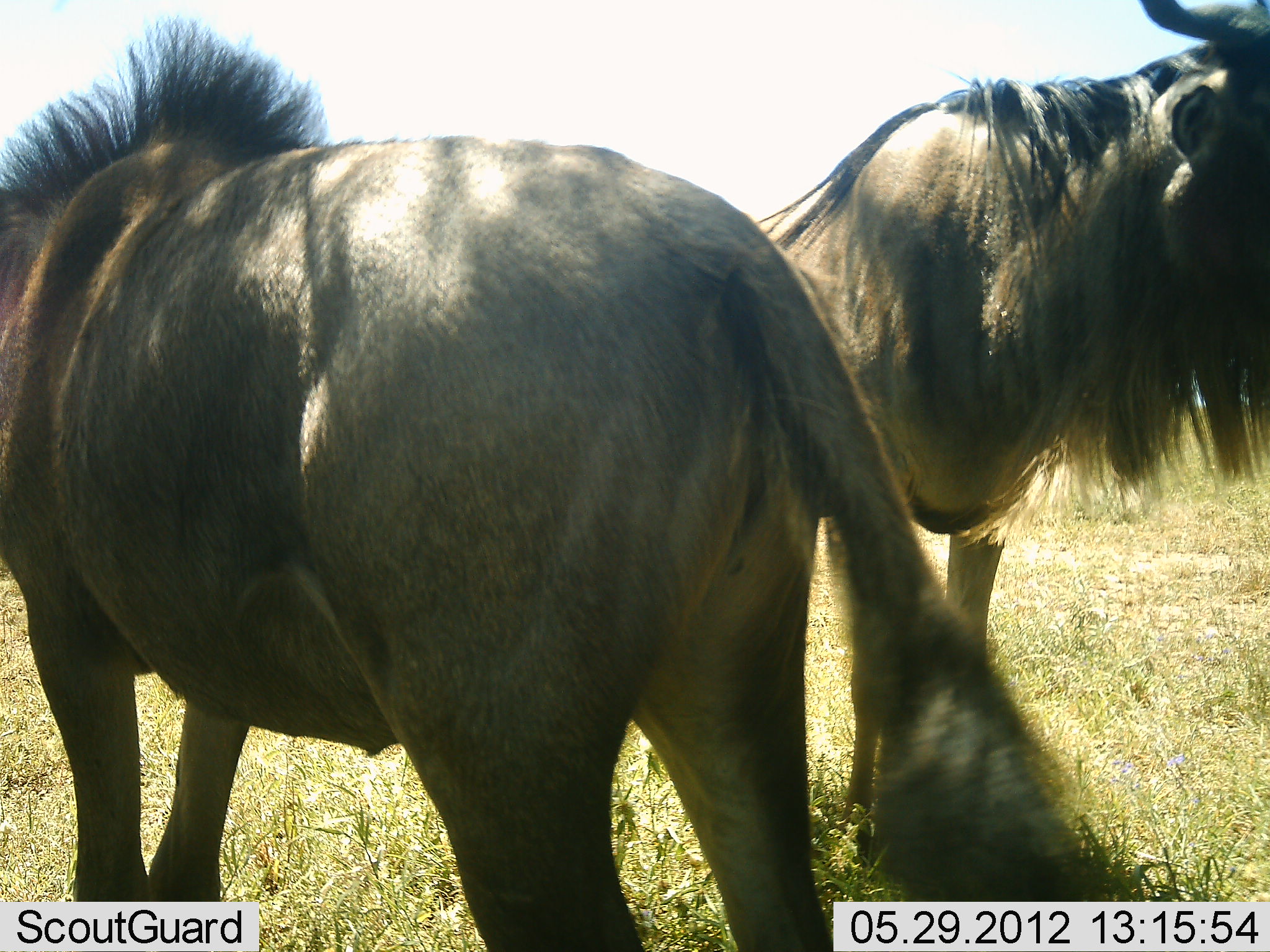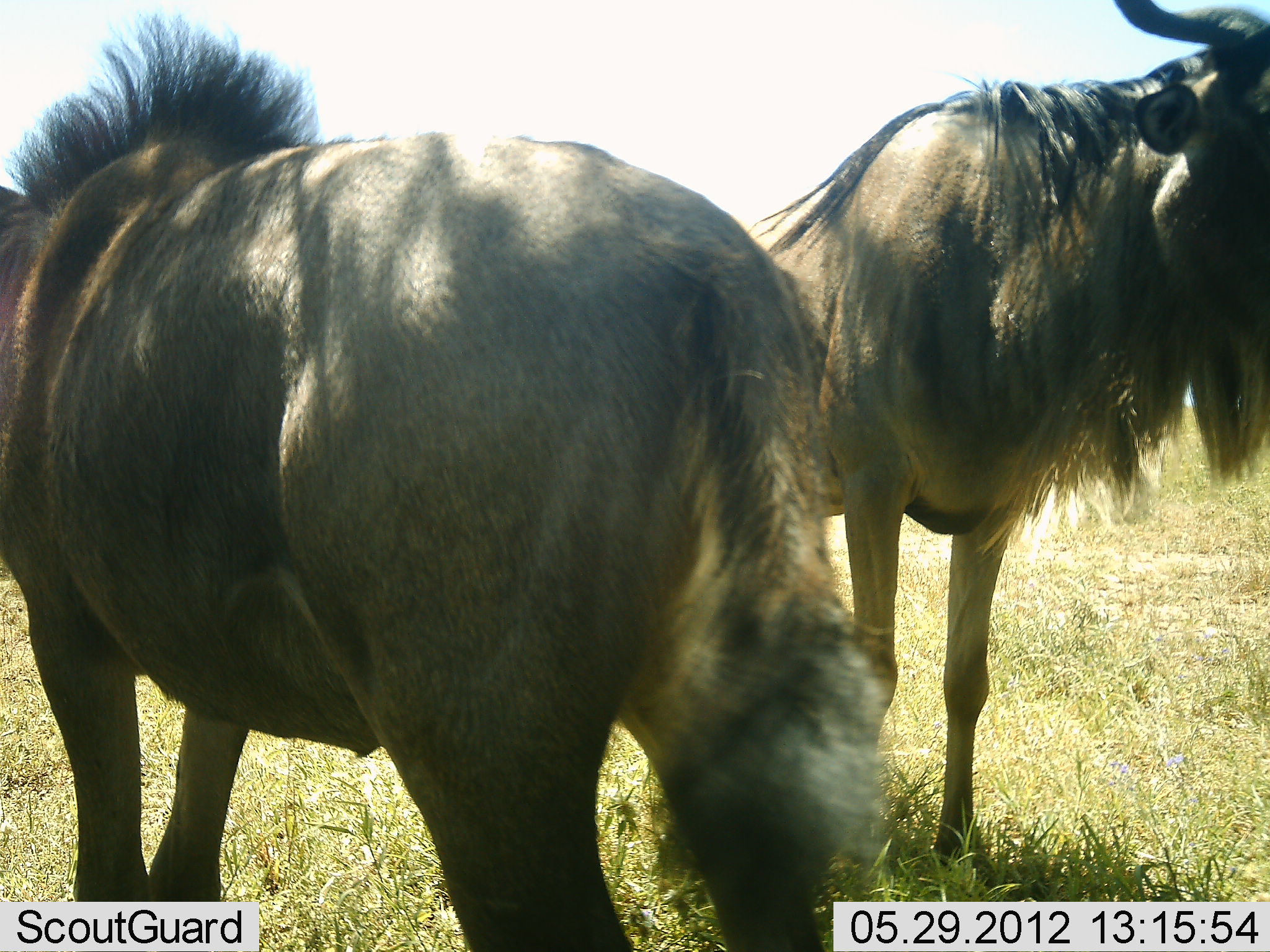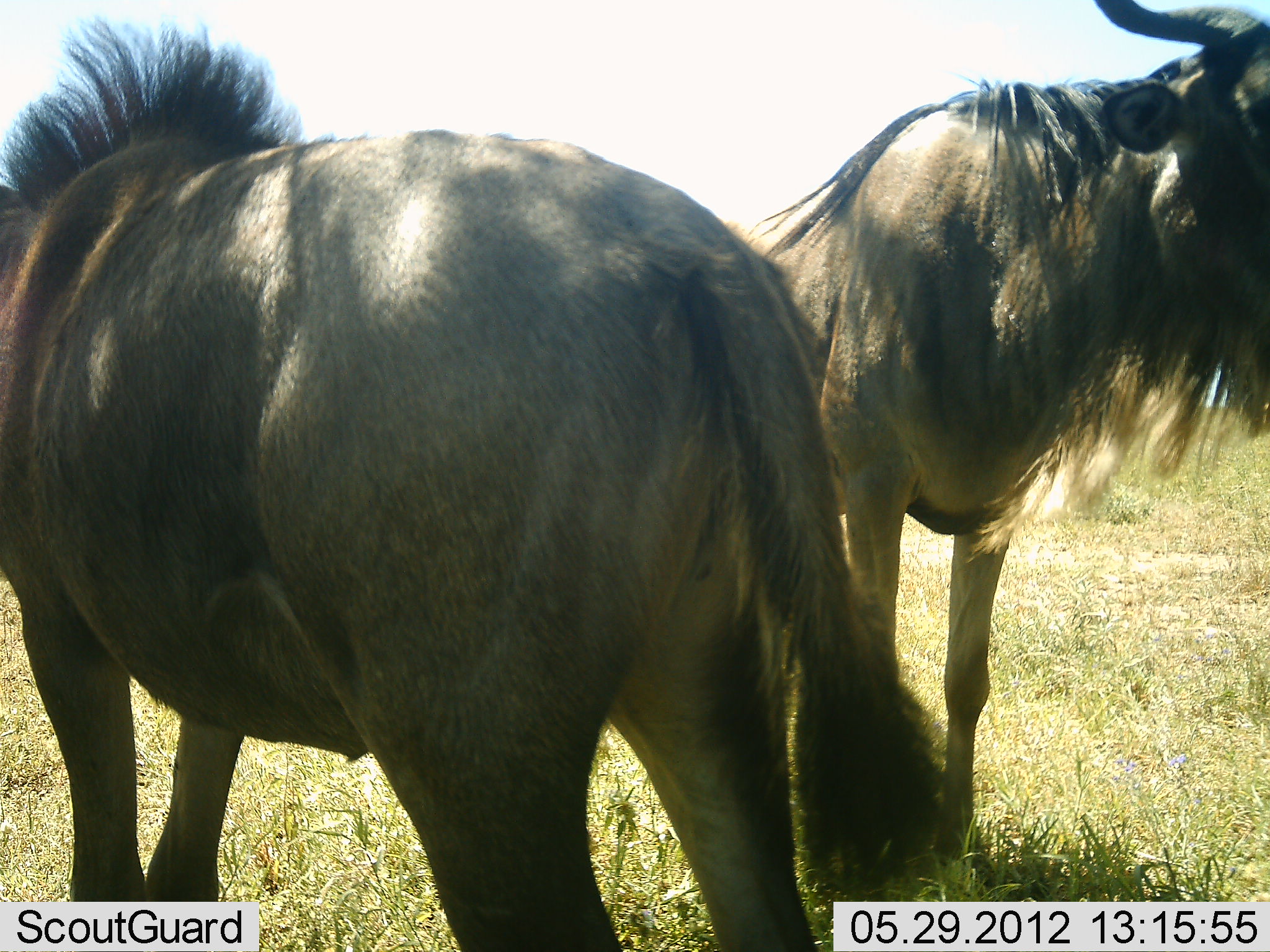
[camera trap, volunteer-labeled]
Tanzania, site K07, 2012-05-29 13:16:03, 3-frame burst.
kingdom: Animalia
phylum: Chordata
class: Mammalia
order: Artiodactyla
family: Bovidae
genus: Connochaetes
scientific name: Connochaetes taurinus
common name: blue wildebeest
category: wildebeest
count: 2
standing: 100%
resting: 0%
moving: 0%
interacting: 0%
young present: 0%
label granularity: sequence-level